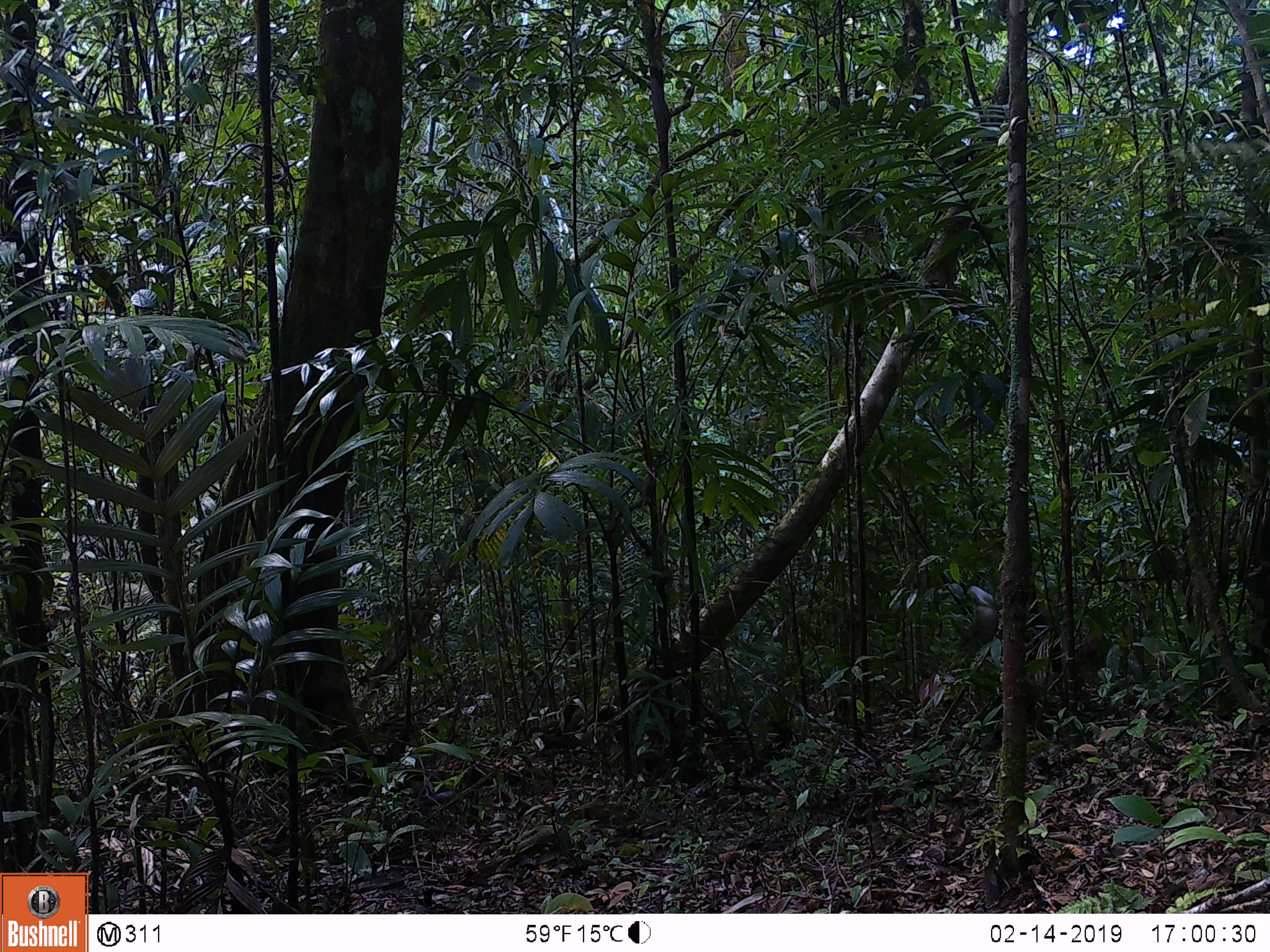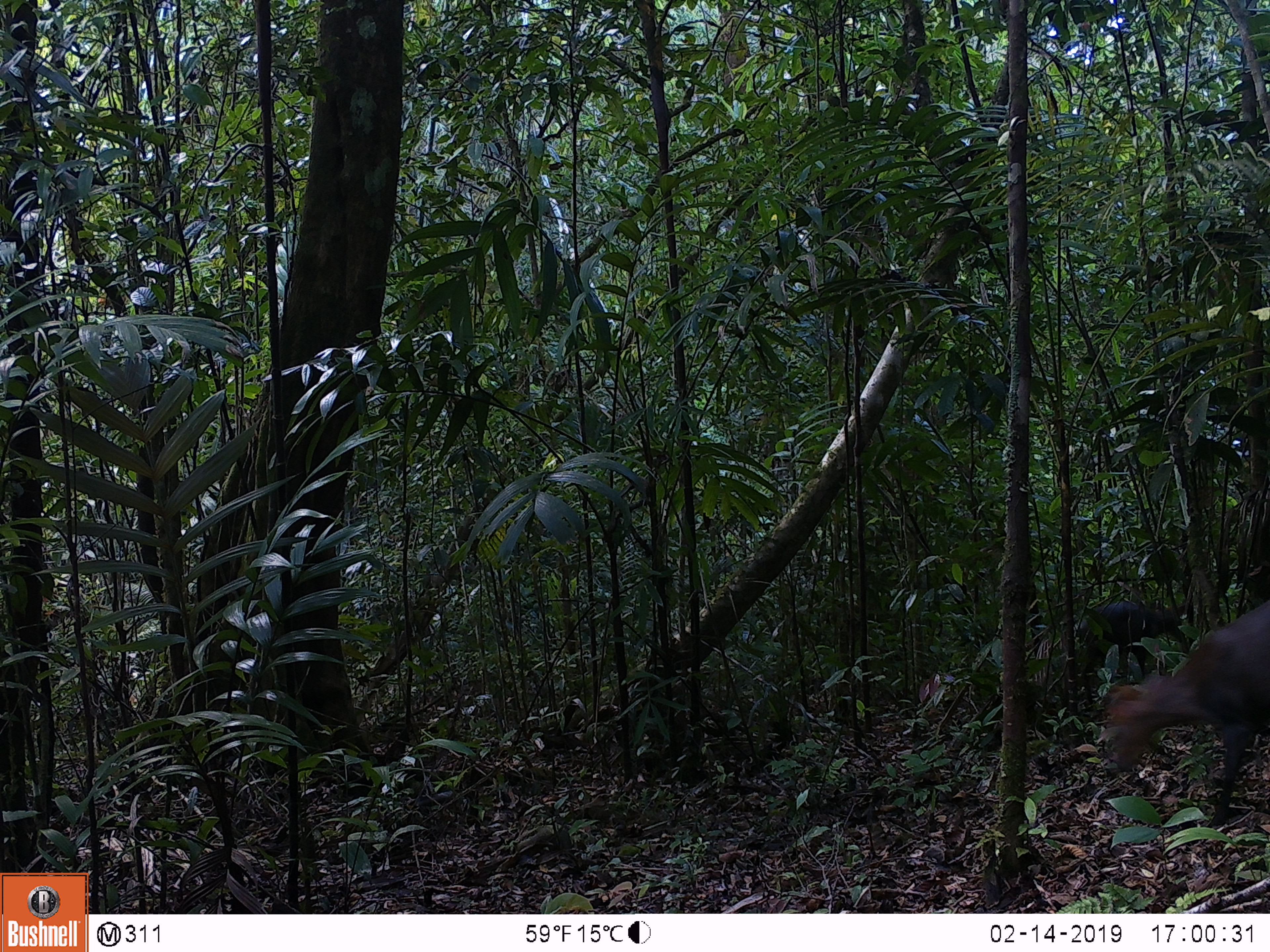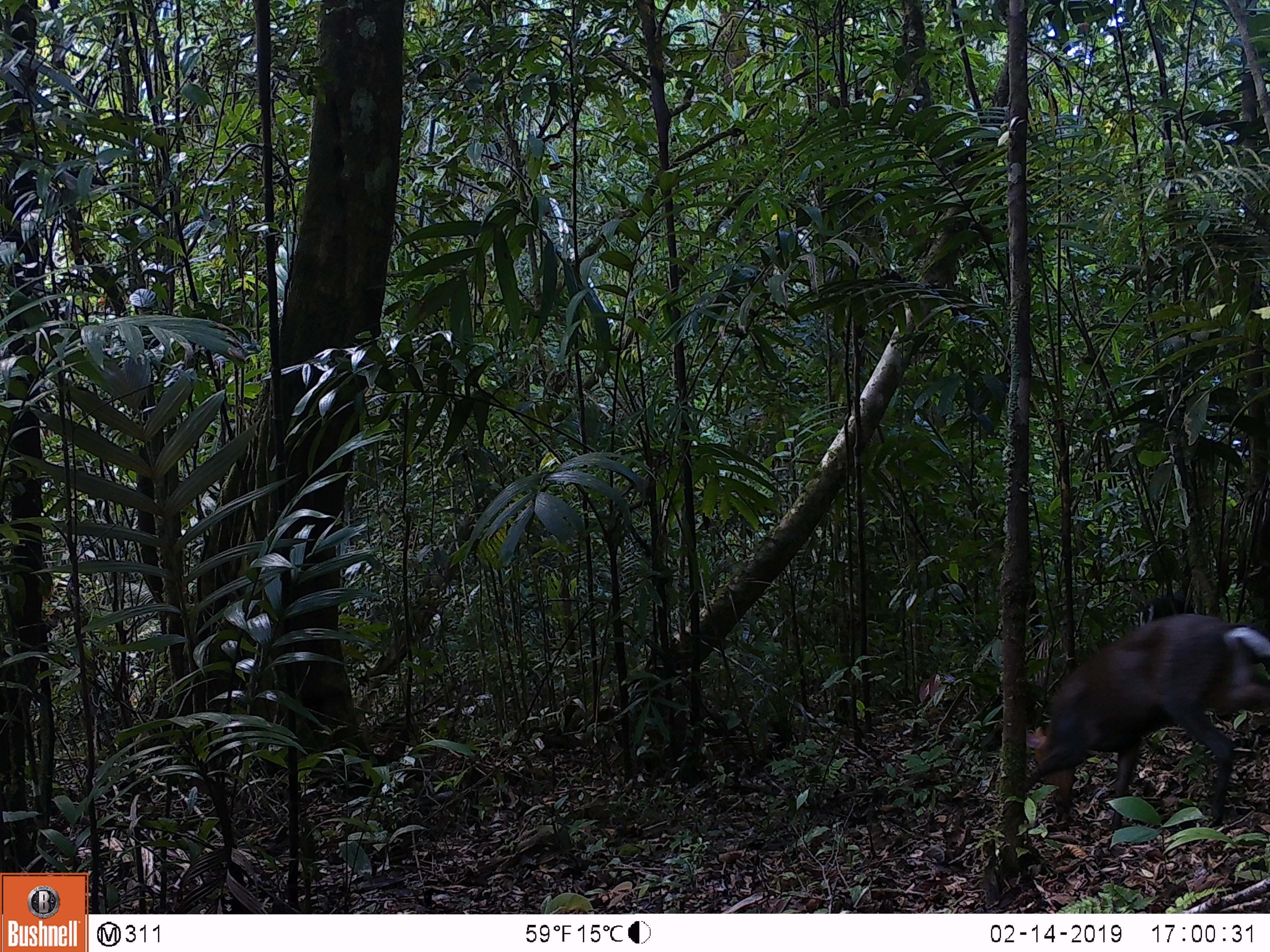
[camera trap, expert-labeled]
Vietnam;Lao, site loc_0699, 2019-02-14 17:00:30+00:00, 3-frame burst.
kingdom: Animalia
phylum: Chordata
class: Mammalia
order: Artiodactyla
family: Cervidae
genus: Muntiacus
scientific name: Muntiacus rooseveltorum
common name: roosevelt's muntjac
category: roosevelts muntjac group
Roosevelts muntjac group (roosevelt's muntjac) (Muntiacus rooseveltorum). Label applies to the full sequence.